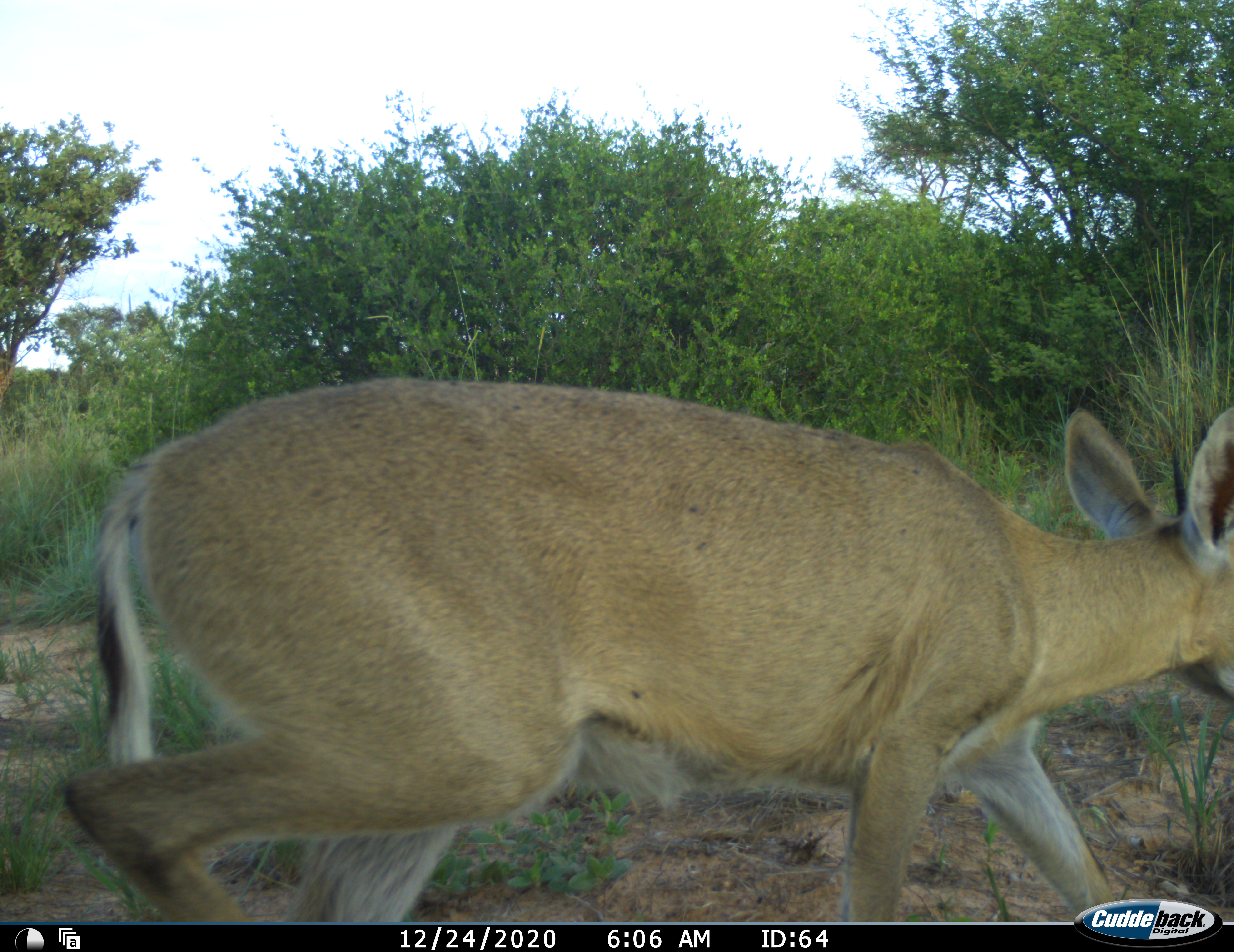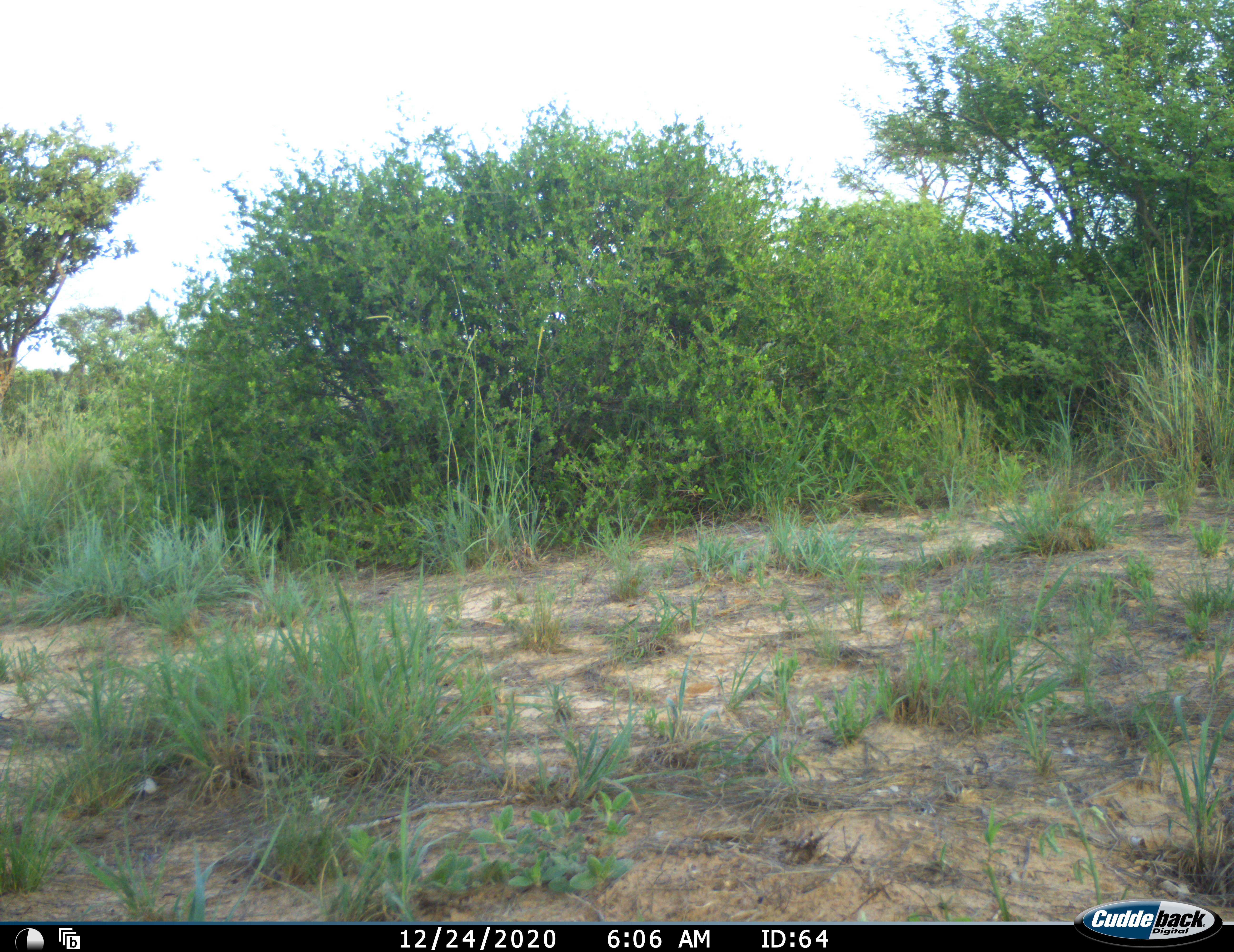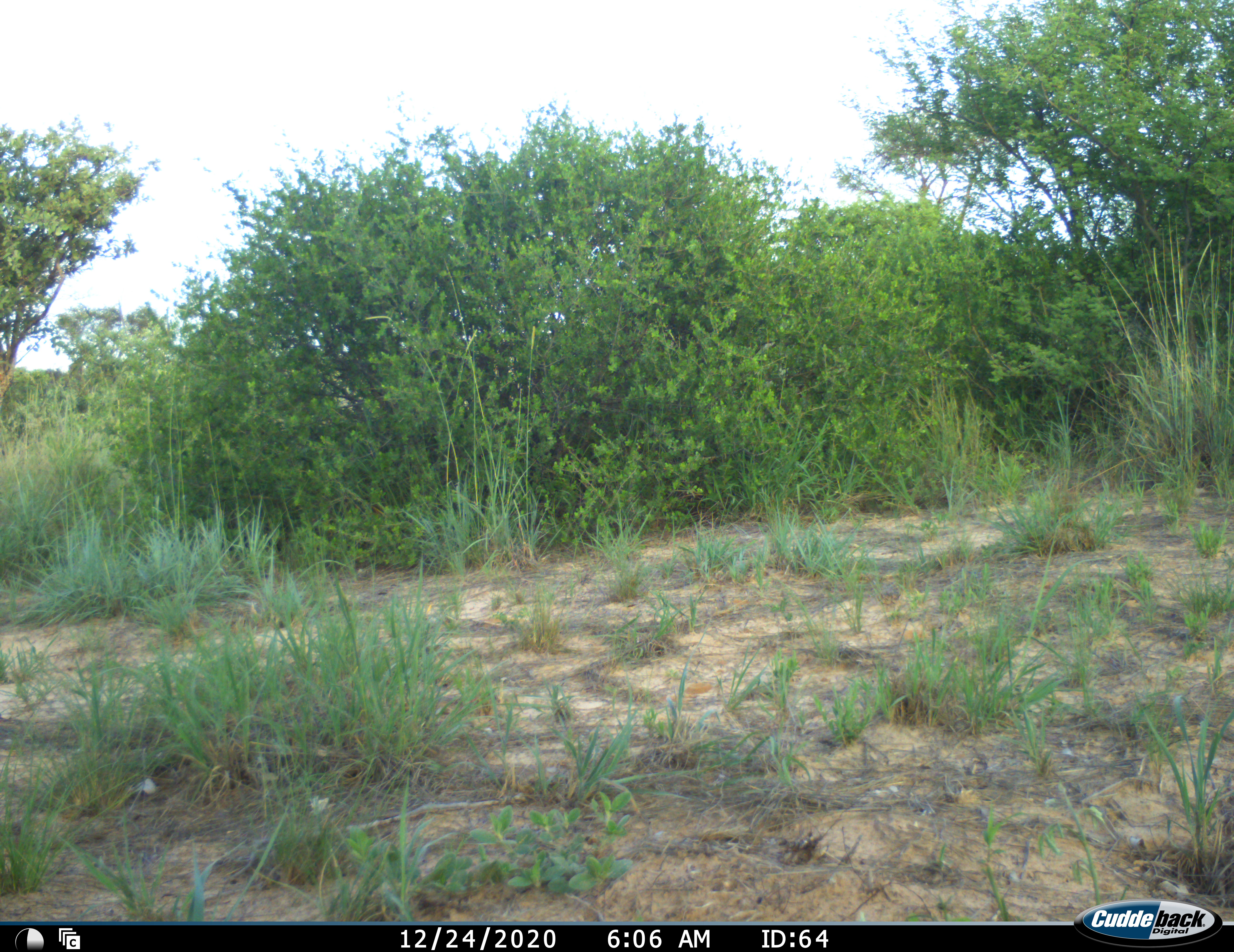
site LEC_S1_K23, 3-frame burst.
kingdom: Animalia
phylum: Chordata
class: Mammalia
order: Artiodactyla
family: Bovidae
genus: Sylvicapra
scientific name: Sylvicapra grimmia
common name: common duiker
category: duikercommongrey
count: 1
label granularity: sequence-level